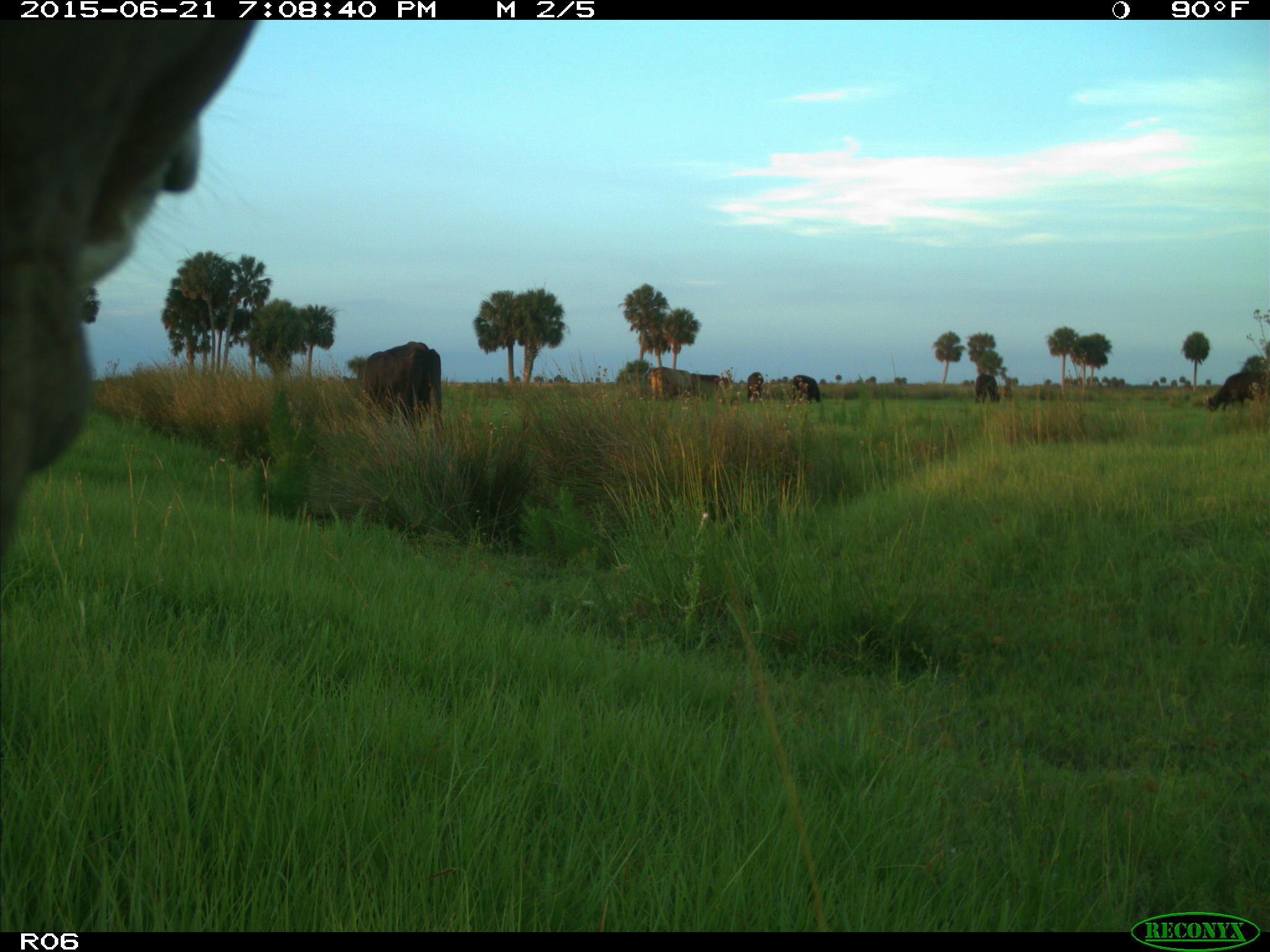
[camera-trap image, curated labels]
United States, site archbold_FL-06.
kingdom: Animalia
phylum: Chordata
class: Mammalia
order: Artiodactyla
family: Bovidae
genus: Bos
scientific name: Bos taurus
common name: domestic cow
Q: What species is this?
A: Bos taurus (domestic cow).